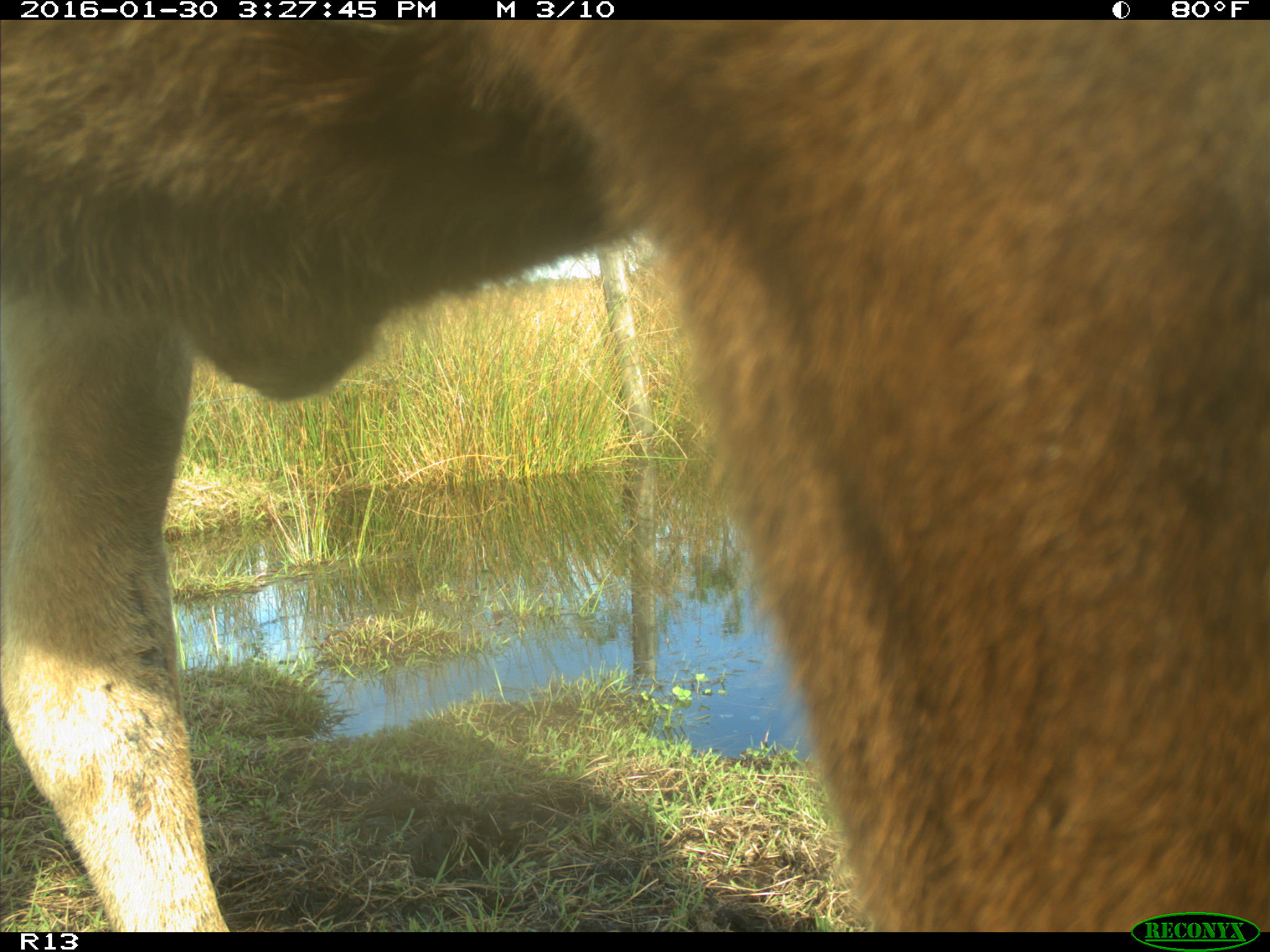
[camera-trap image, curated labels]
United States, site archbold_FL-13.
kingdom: Animalia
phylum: Chordata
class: Mammalia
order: Artiodactyla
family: Bovidae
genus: Bos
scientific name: Bos taurus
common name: domestic cow